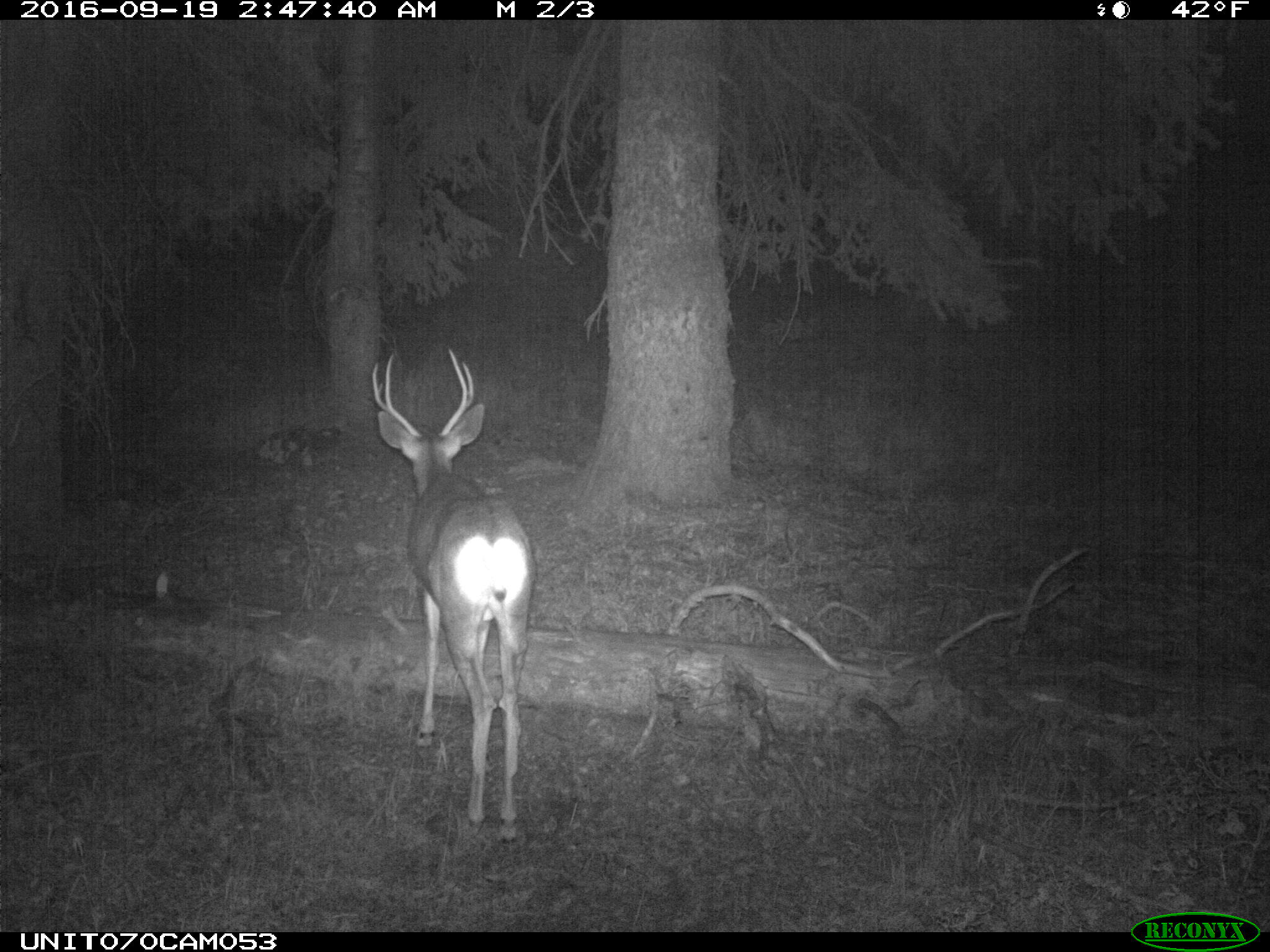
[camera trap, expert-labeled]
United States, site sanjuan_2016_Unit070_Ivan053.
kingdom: Animalia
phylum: Chordata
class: Mammalia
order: Artiodactyla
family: Cervidae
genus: Odocoileus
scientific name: Odocoileus hemionus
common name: mule deer